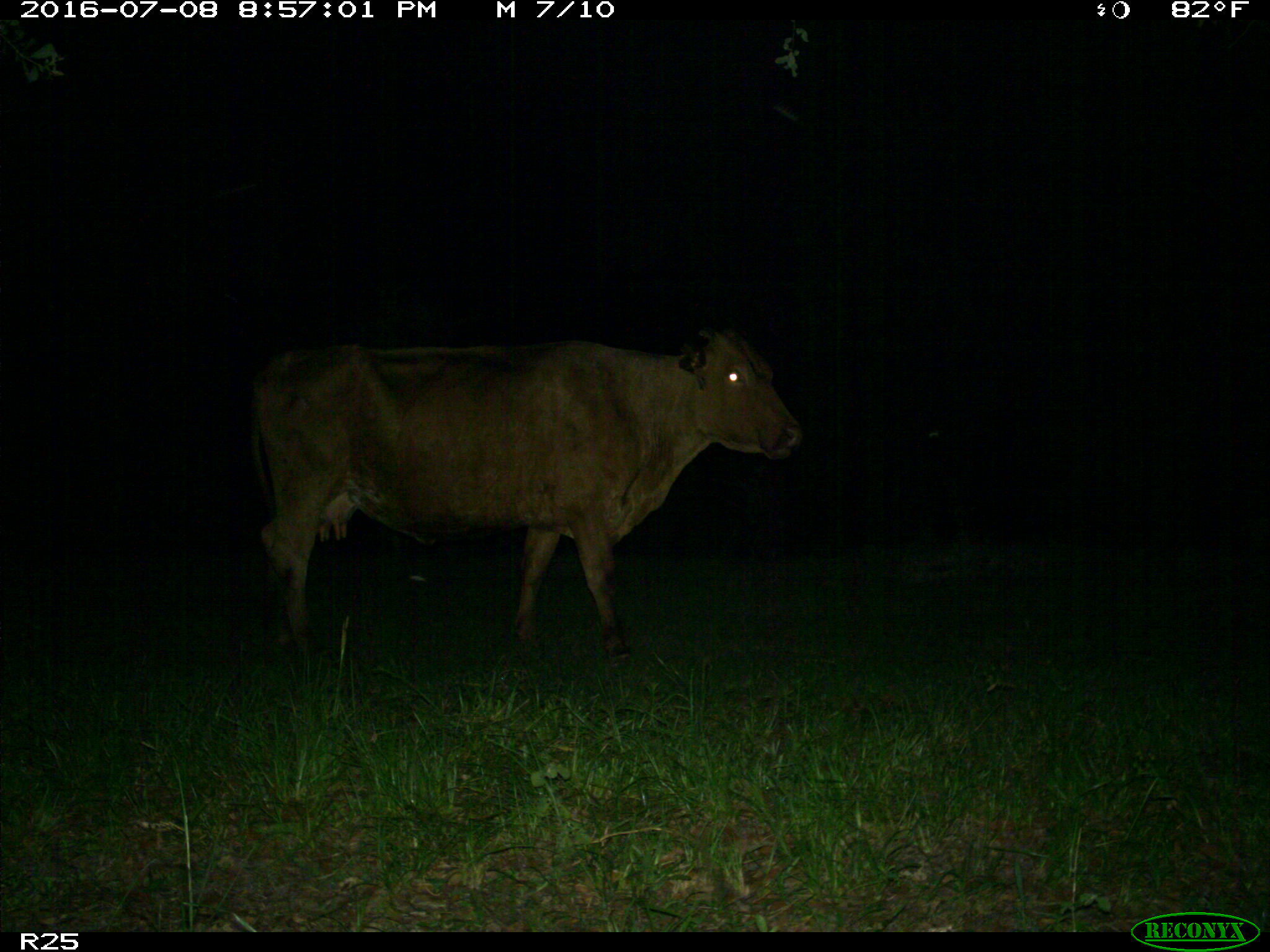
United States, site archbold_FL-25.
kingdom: Animalia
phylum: Chordata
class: Mammalia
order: Artiodactyla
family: Bovidae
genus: Bos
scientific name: Bos taurus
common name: domestic cow